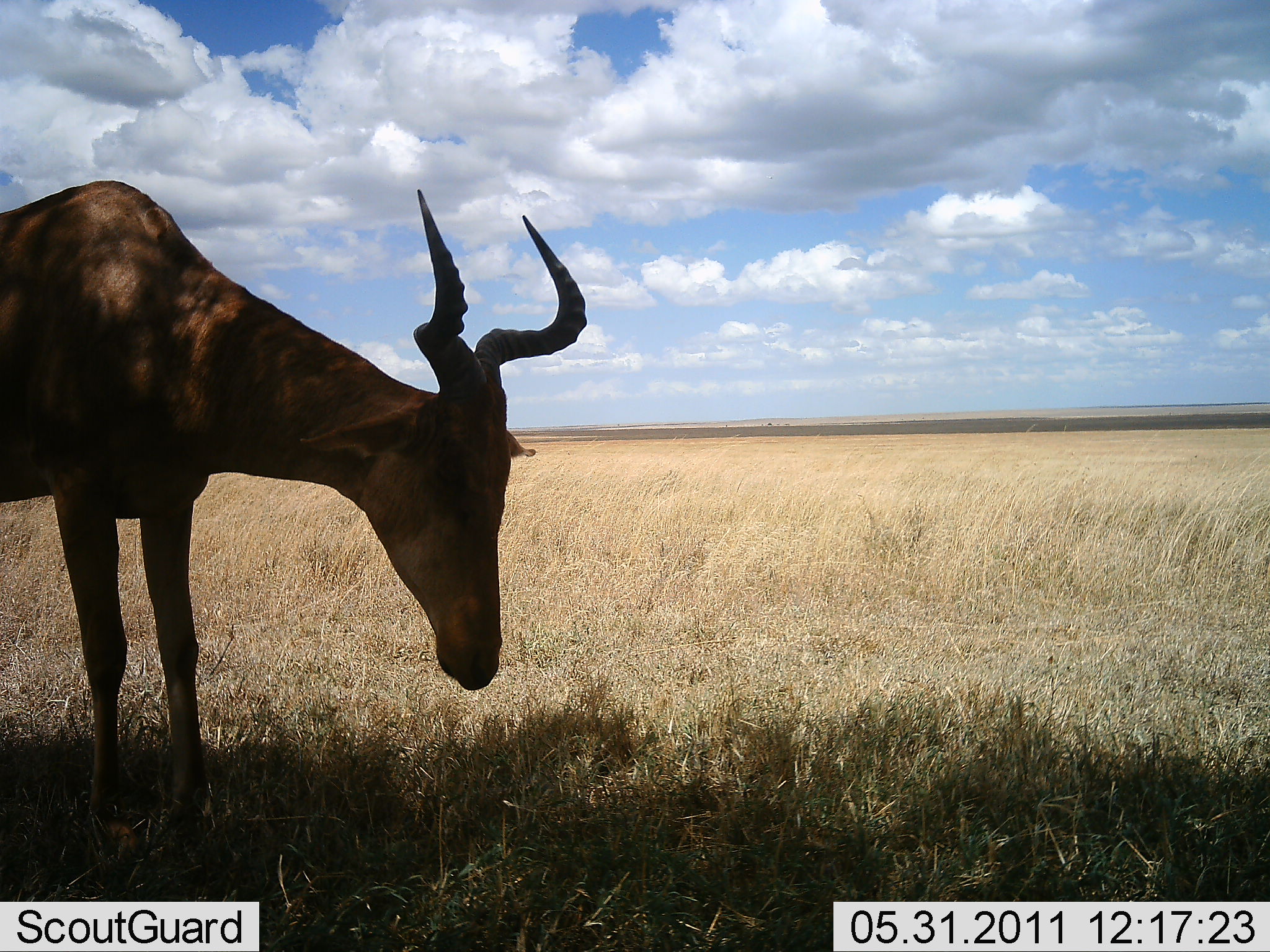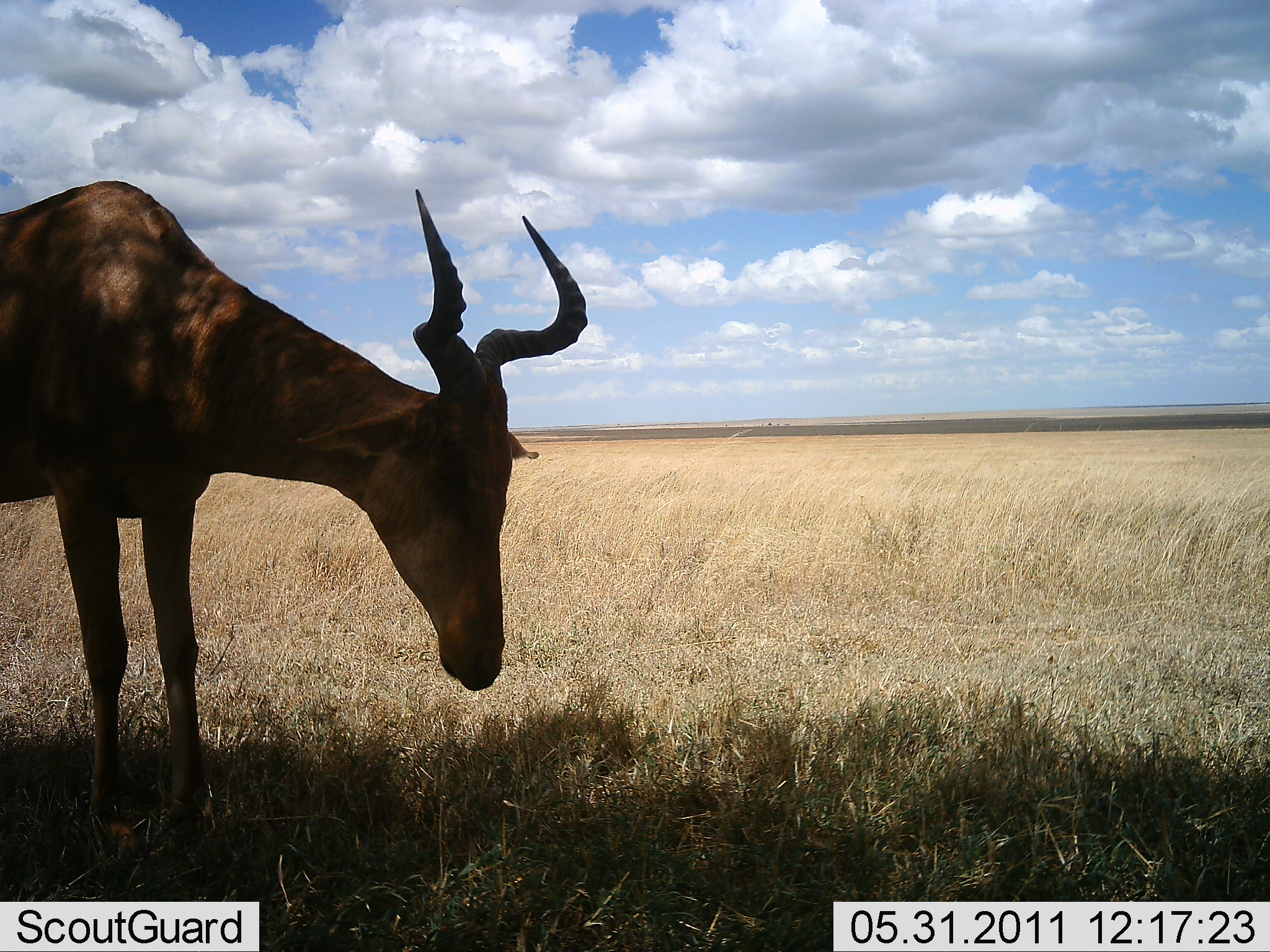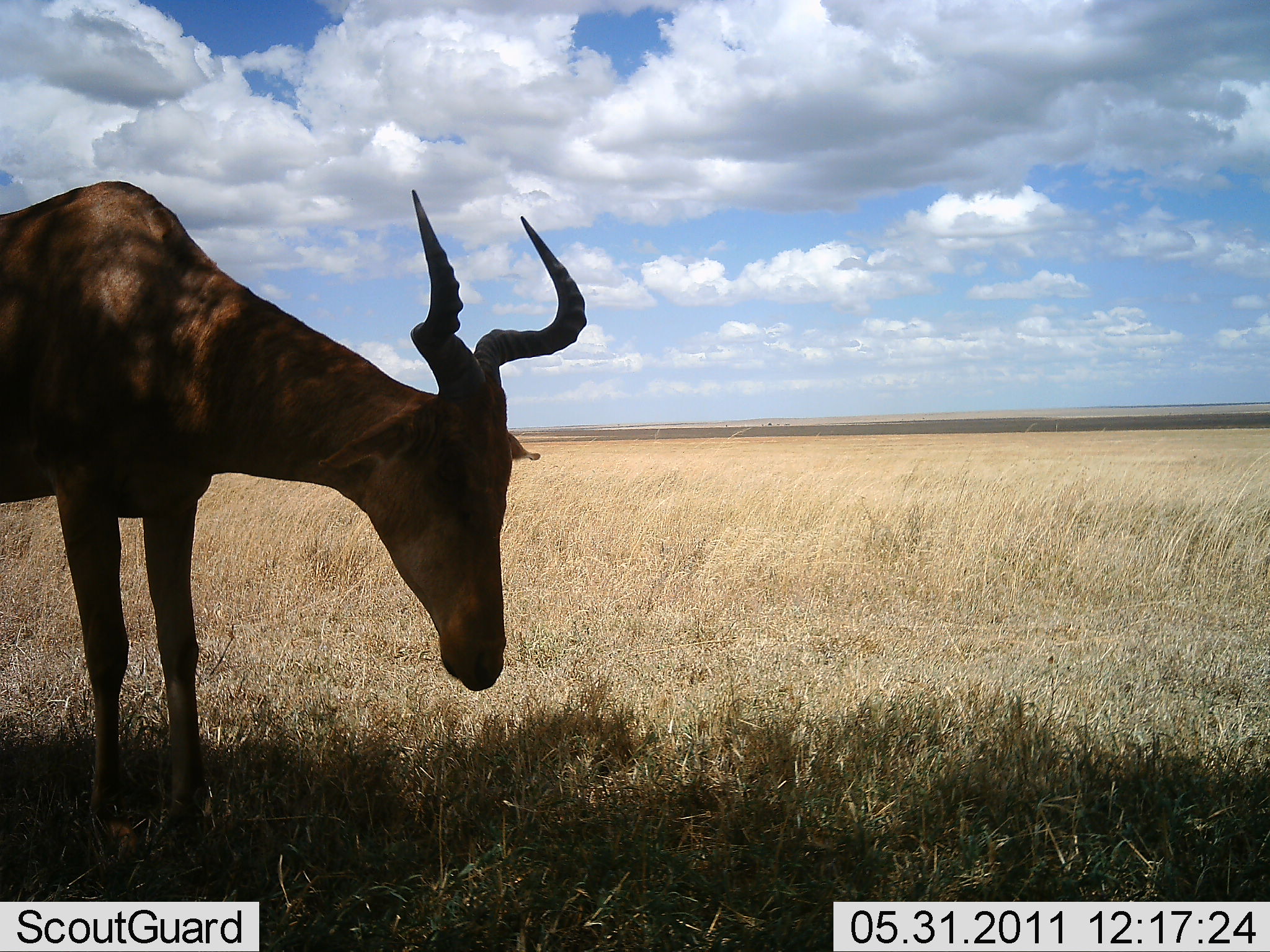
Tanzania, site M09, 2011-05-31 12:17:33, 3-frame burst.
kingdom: Animalia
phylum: Chordata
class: Mammalia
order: Artiodactyla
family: Bovidae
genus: Alcelaphus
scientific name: Alcelaphus buselaphus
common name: hartebeest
Hartebeest (Alcelaphus buselaphus), count 1. Behavior (volunteer vote fractions): standing 93%, resting 7%, moving 0%, interacting 0%. Young present (vote fraction): 0%. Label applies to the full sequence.